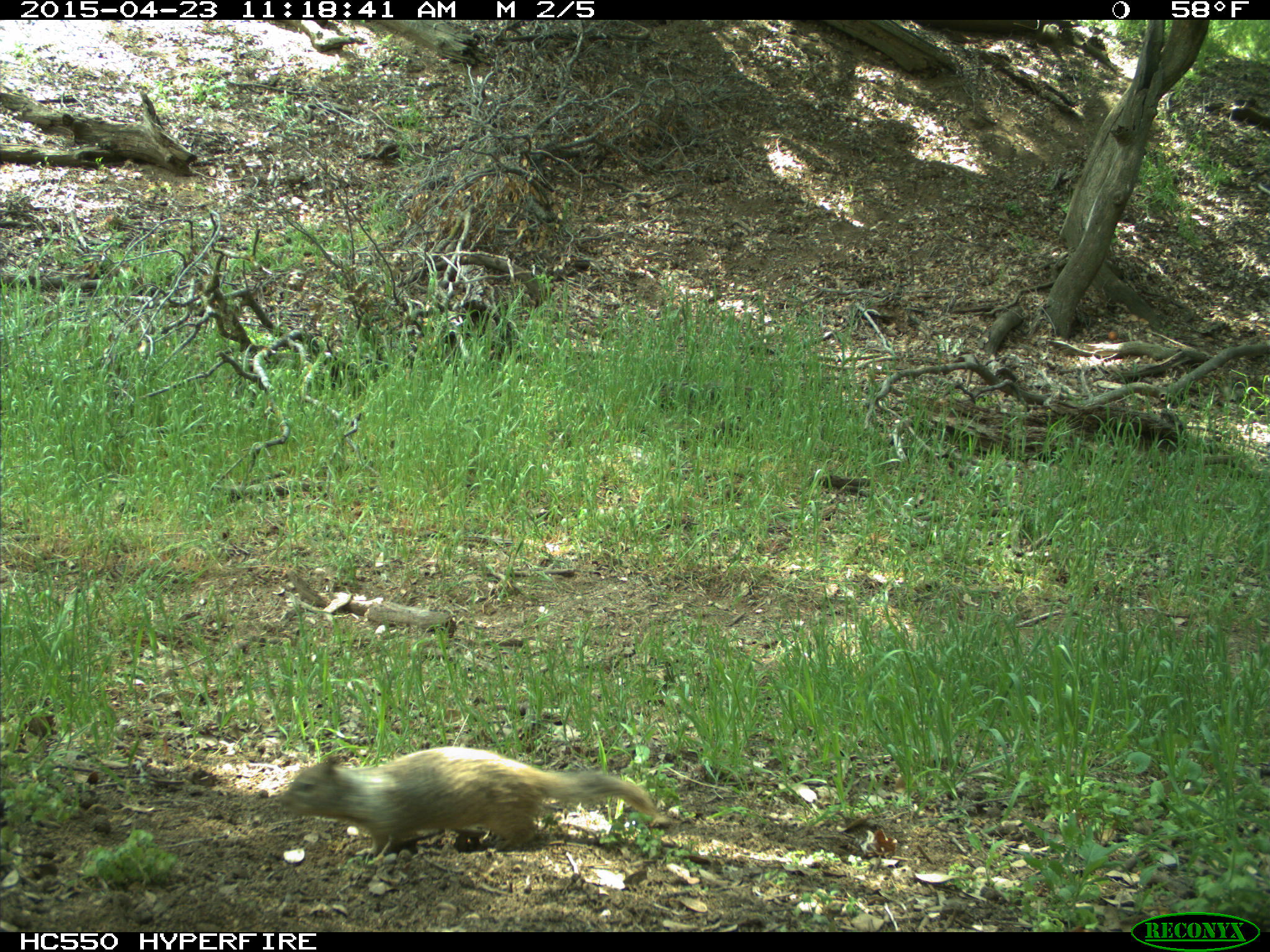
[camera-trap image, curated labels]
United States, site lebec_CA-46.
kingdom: Animalia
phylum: Chordata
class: Mammalia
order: Rodentia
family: Sciuridae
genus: Otospermophilus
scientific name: Otospermophilus beecheyi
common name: california ground squirrel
Otospermophilus beecheyi (california ground squirrel).